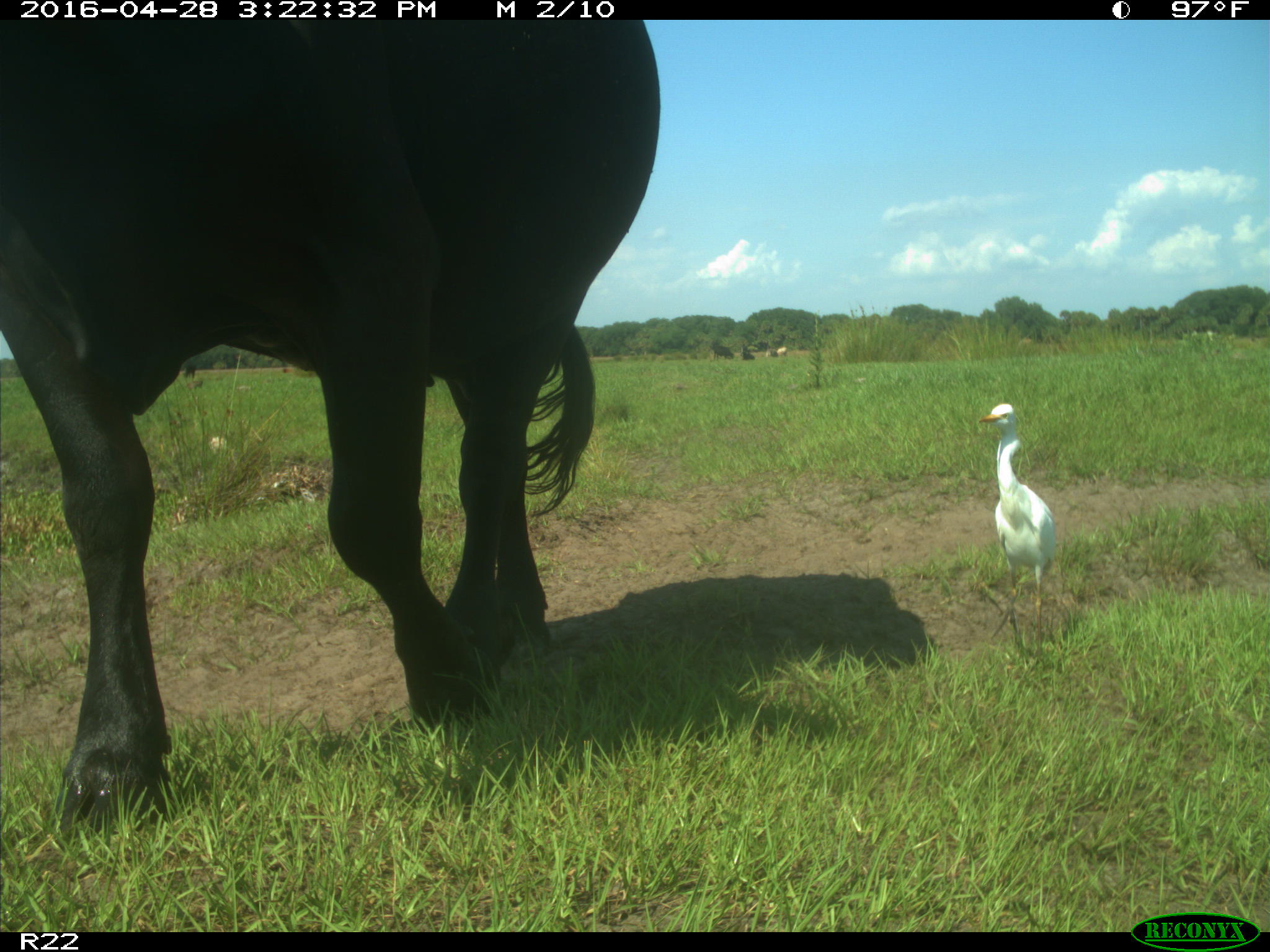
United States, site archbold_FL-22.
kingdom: Animalia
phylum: Chordata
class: Mammalia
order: Artiodactyla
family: Bovidae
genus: Bos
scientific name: Bos taurus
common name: domestic cow